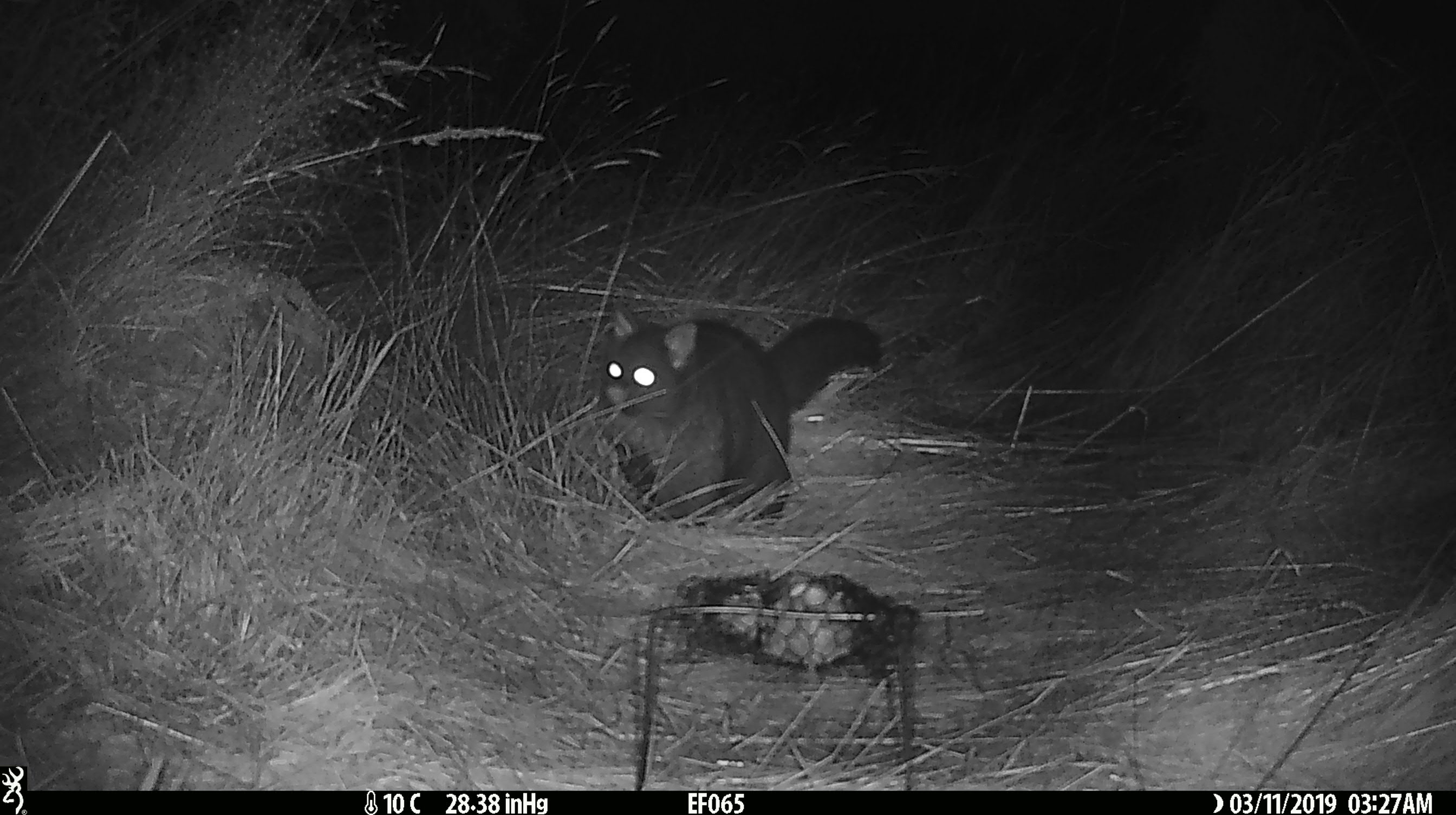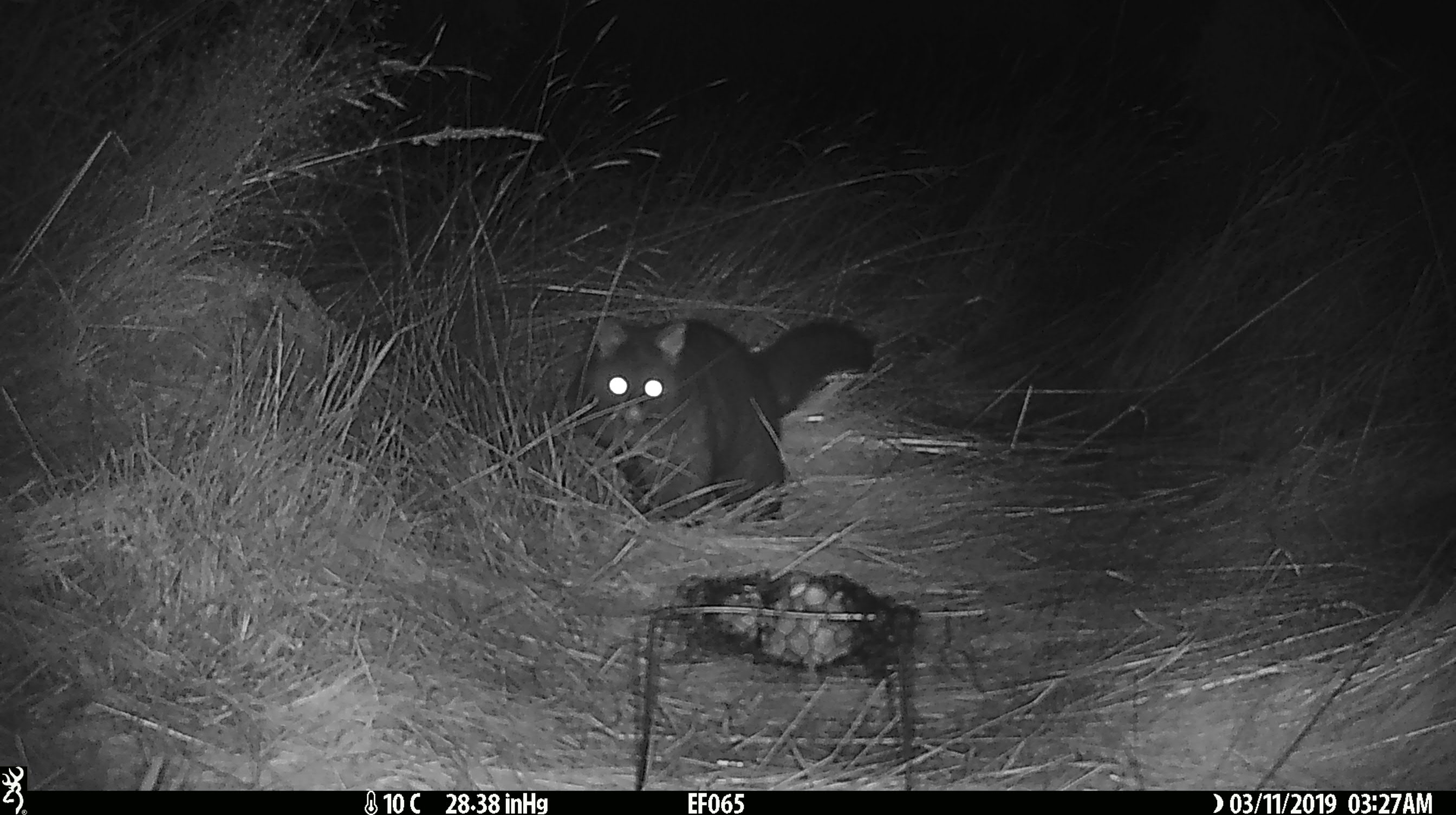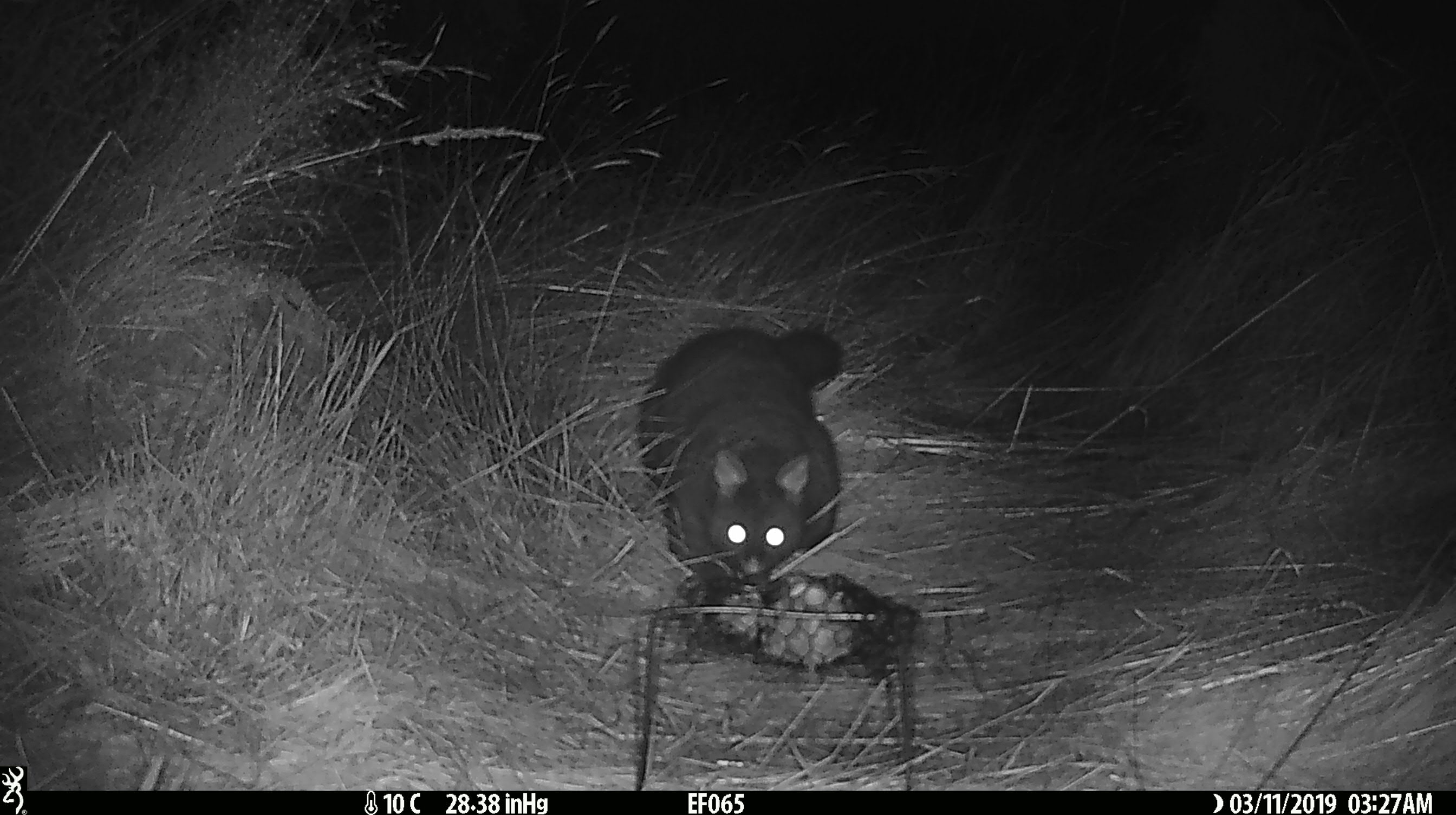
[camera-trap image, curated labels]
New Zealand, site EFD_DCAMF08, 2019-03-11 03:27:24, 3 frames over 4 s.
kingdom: Animalia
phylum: Chordata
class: Mammalia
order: Diprotodontia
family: Phalangeridae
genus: Trichosurus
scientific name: Trichosurus vulpecula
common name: common brushtail possum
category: possum